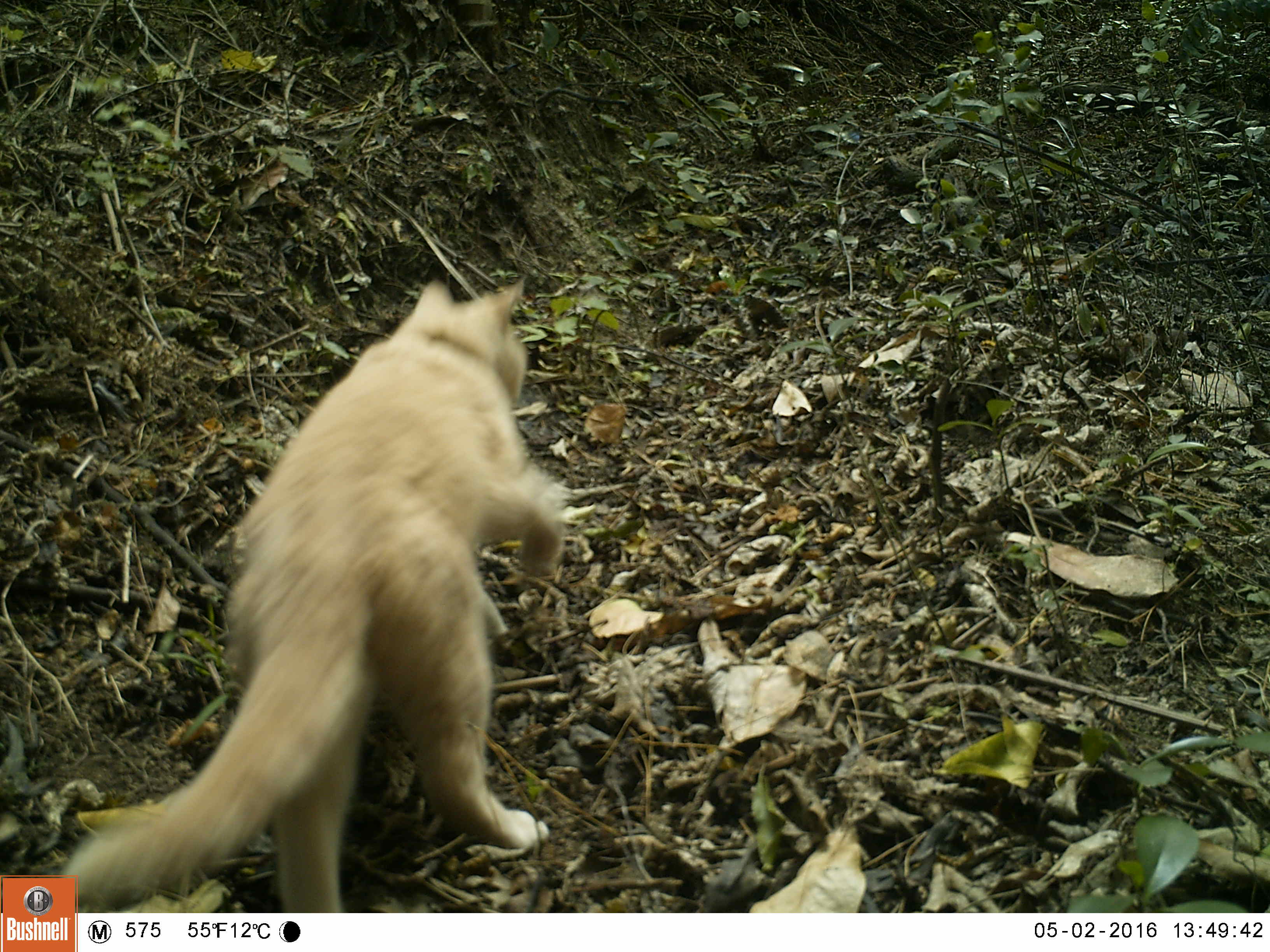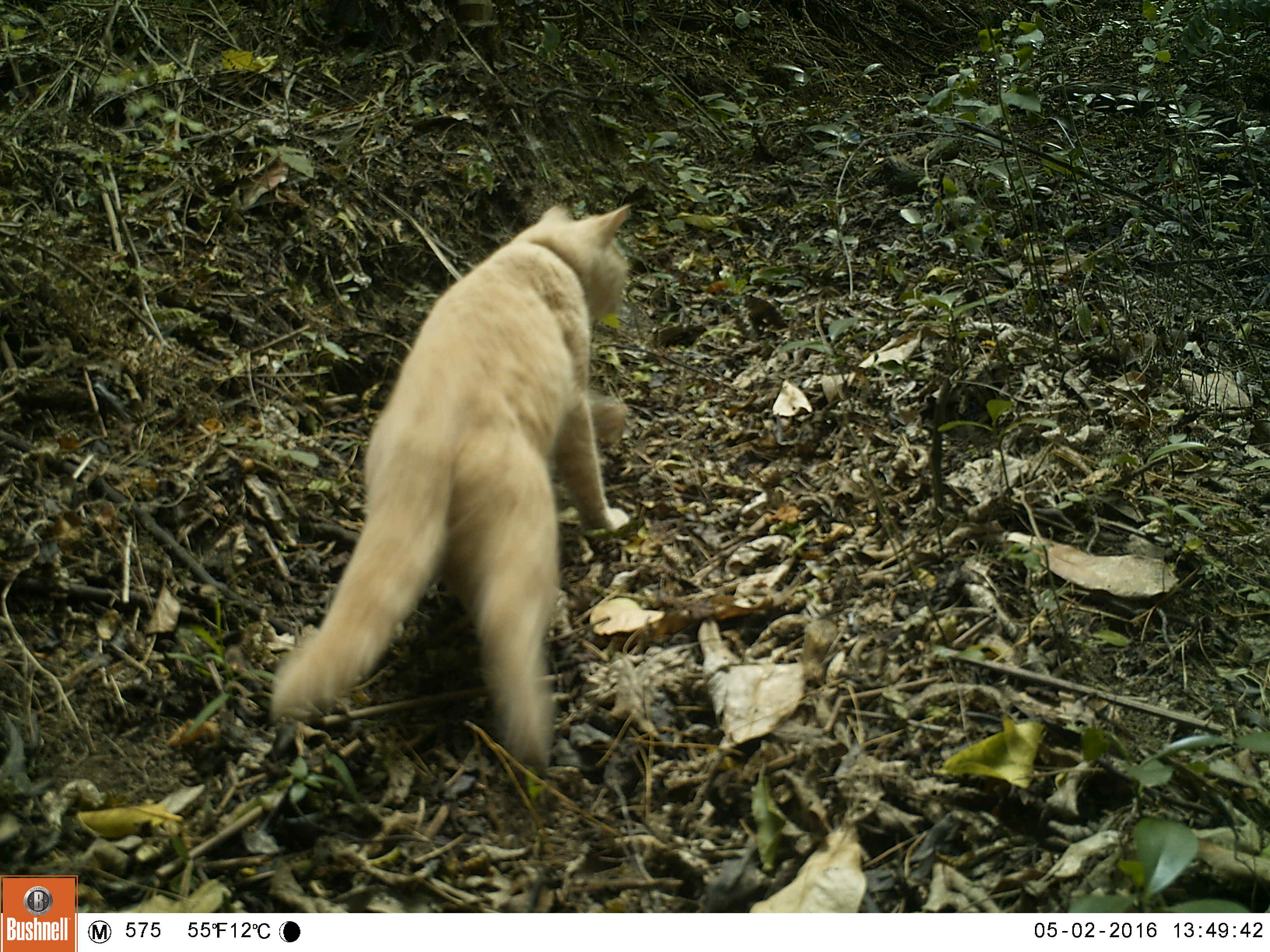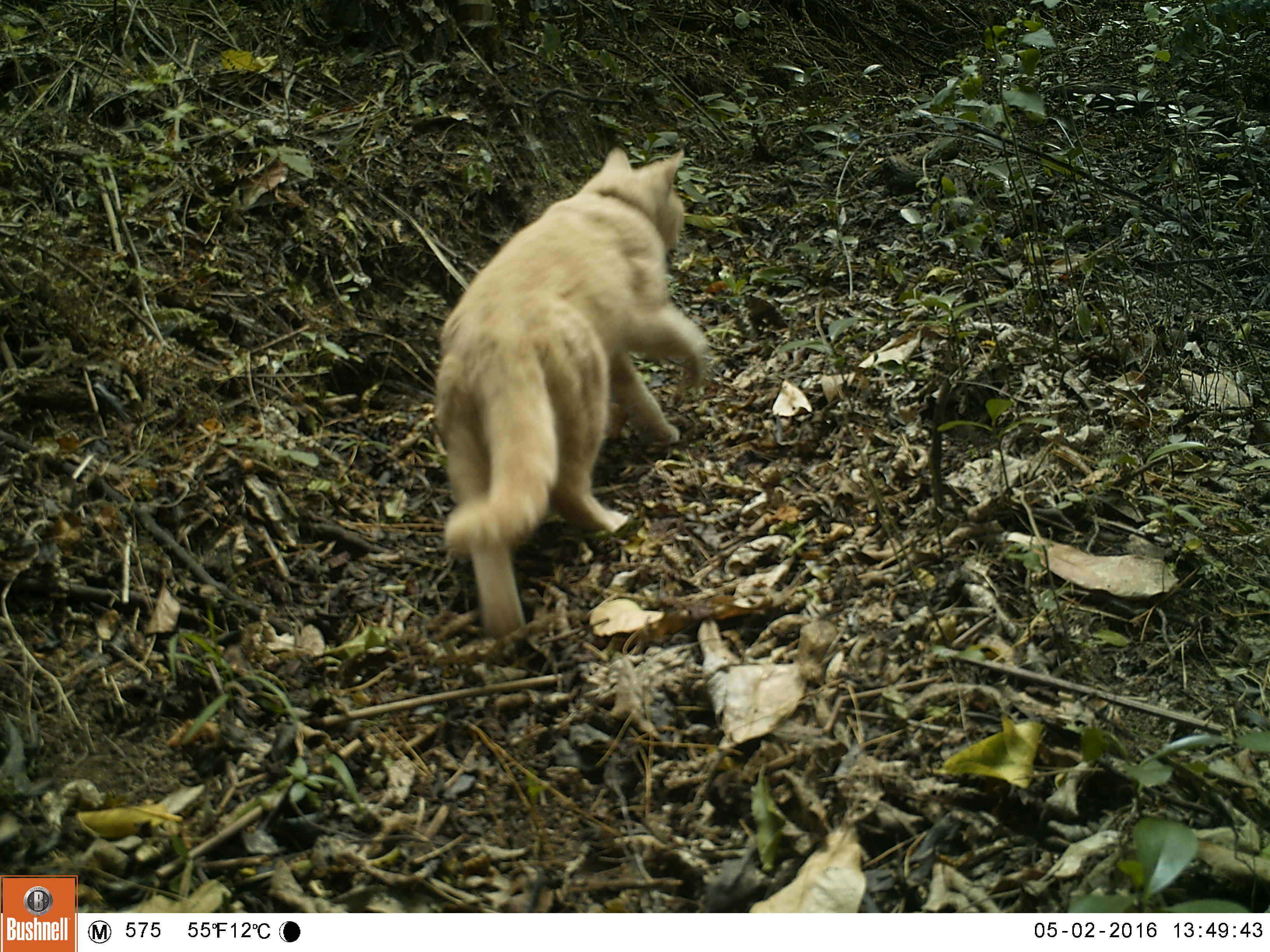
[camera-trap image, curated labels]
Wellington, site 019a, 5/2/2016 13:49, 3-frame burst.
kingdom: Animalia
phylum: Chordata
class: Mammalia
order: Carnivora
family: Felidae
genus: Felis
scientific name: Felis catus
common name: cat